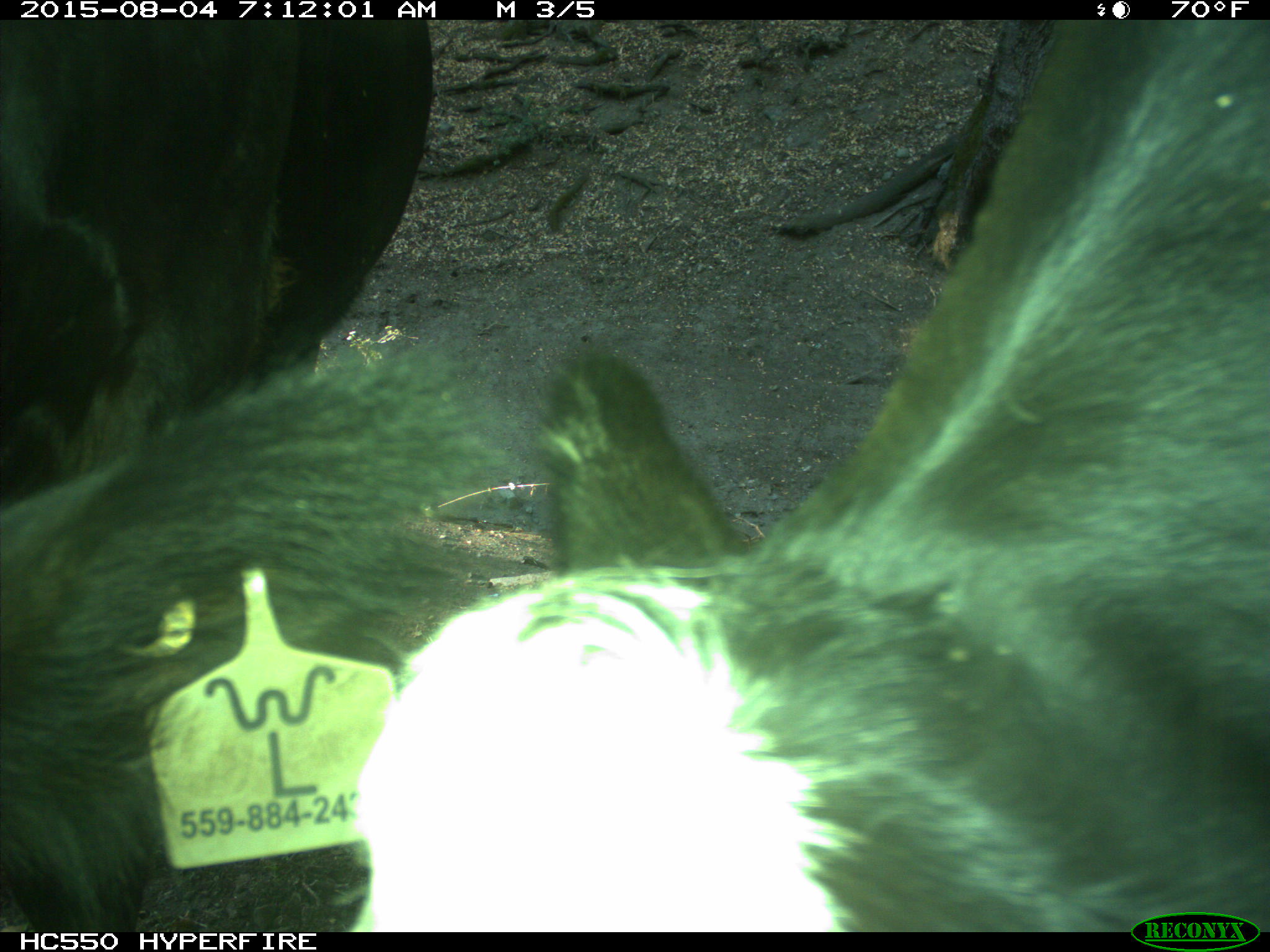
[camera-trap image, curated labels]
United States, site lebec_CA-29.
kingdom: Animalia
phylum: Chordata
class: Mammalia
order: Artiodactyla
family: Bovidae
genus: Bos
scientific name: Bos taurus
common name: domestic cow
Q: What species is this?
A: Bos taurus (domestic cow).